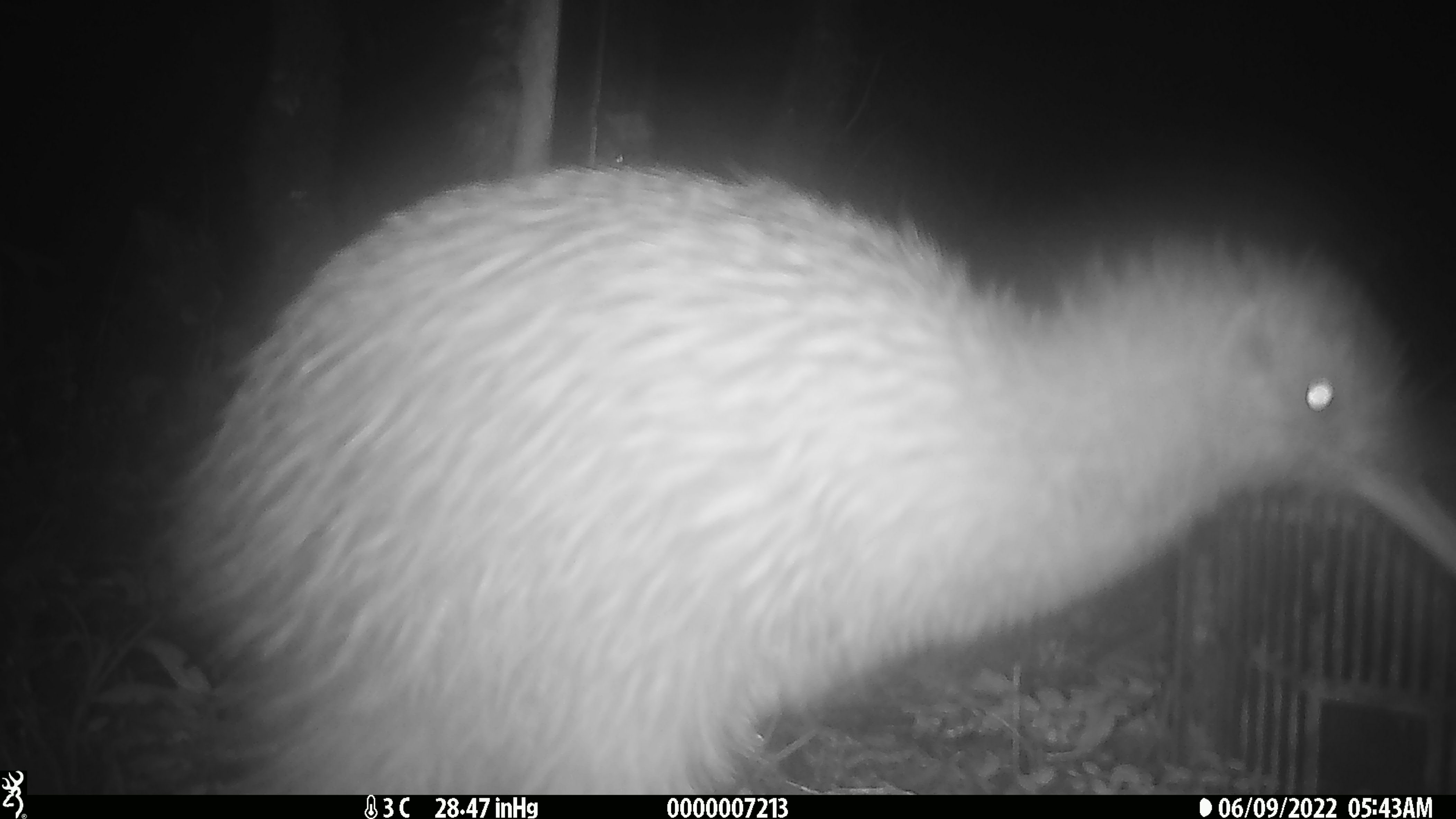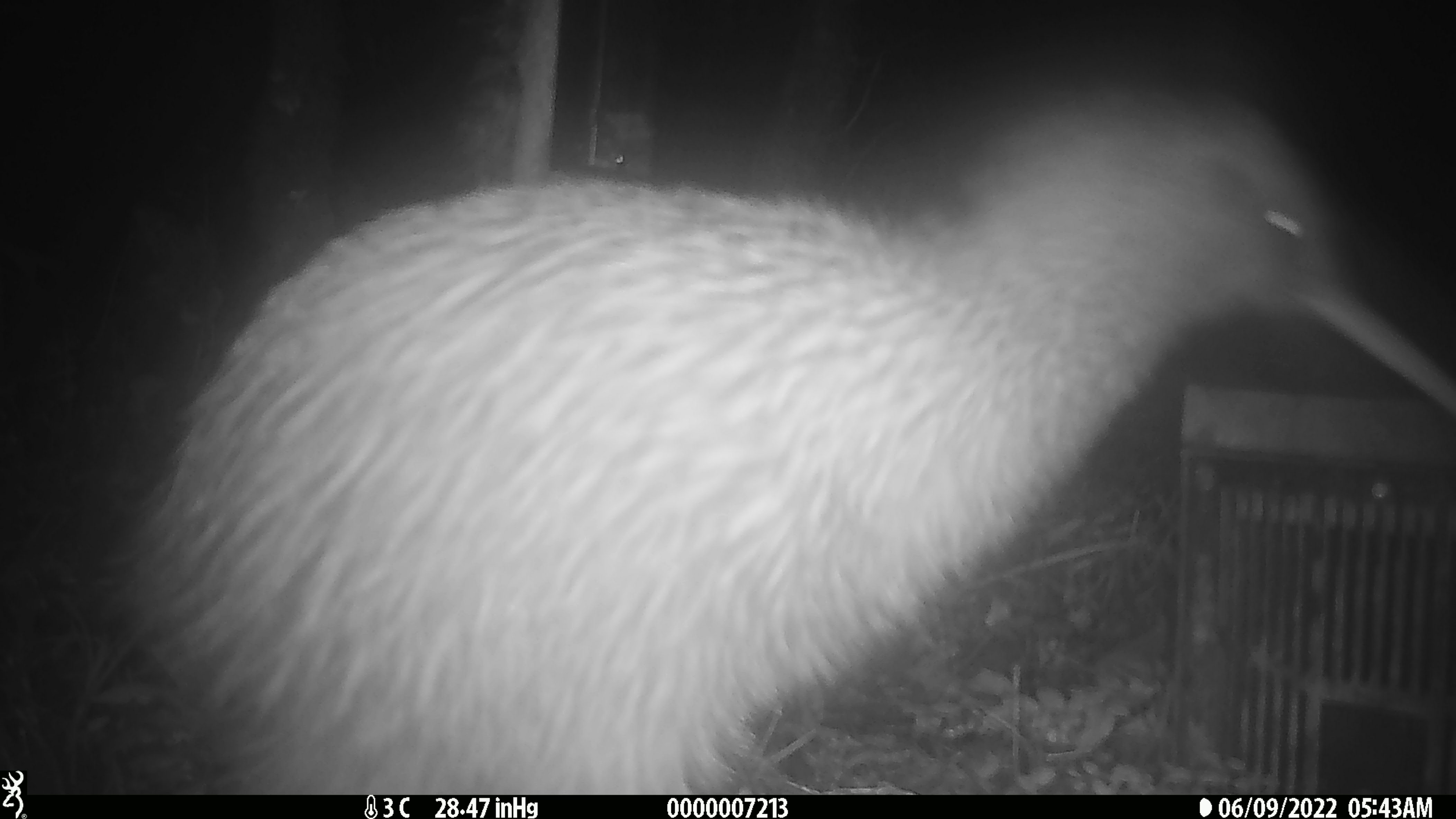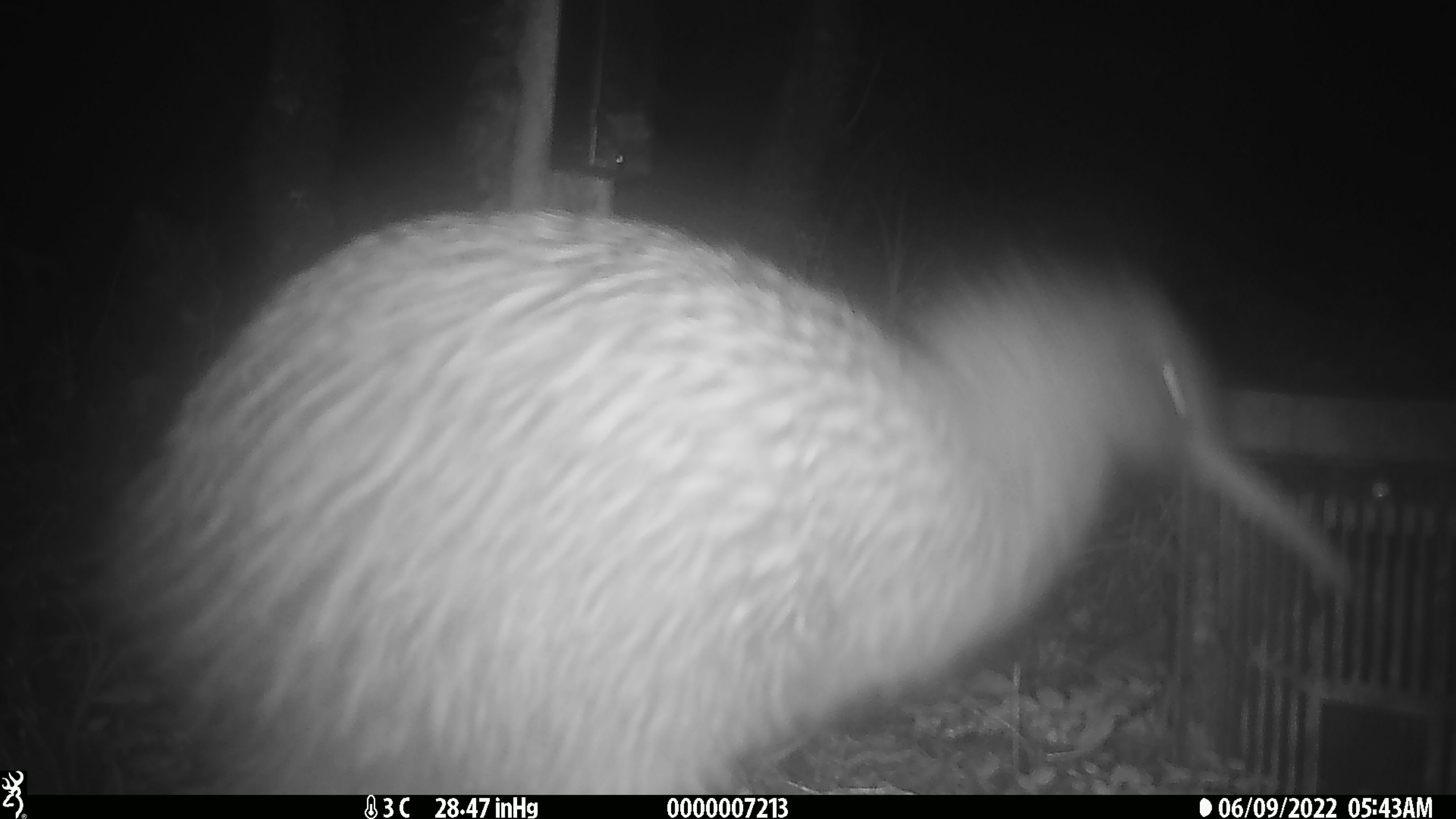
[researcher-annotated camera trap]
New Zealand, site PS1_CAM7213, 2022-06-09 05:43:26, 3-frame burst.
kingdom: Animalia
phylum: Chordata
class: Aves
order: Apterygiformes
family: Apterygidae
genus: Apteryx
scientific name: Apteryx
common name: kiwi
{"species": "kiwi (Apteryx)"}